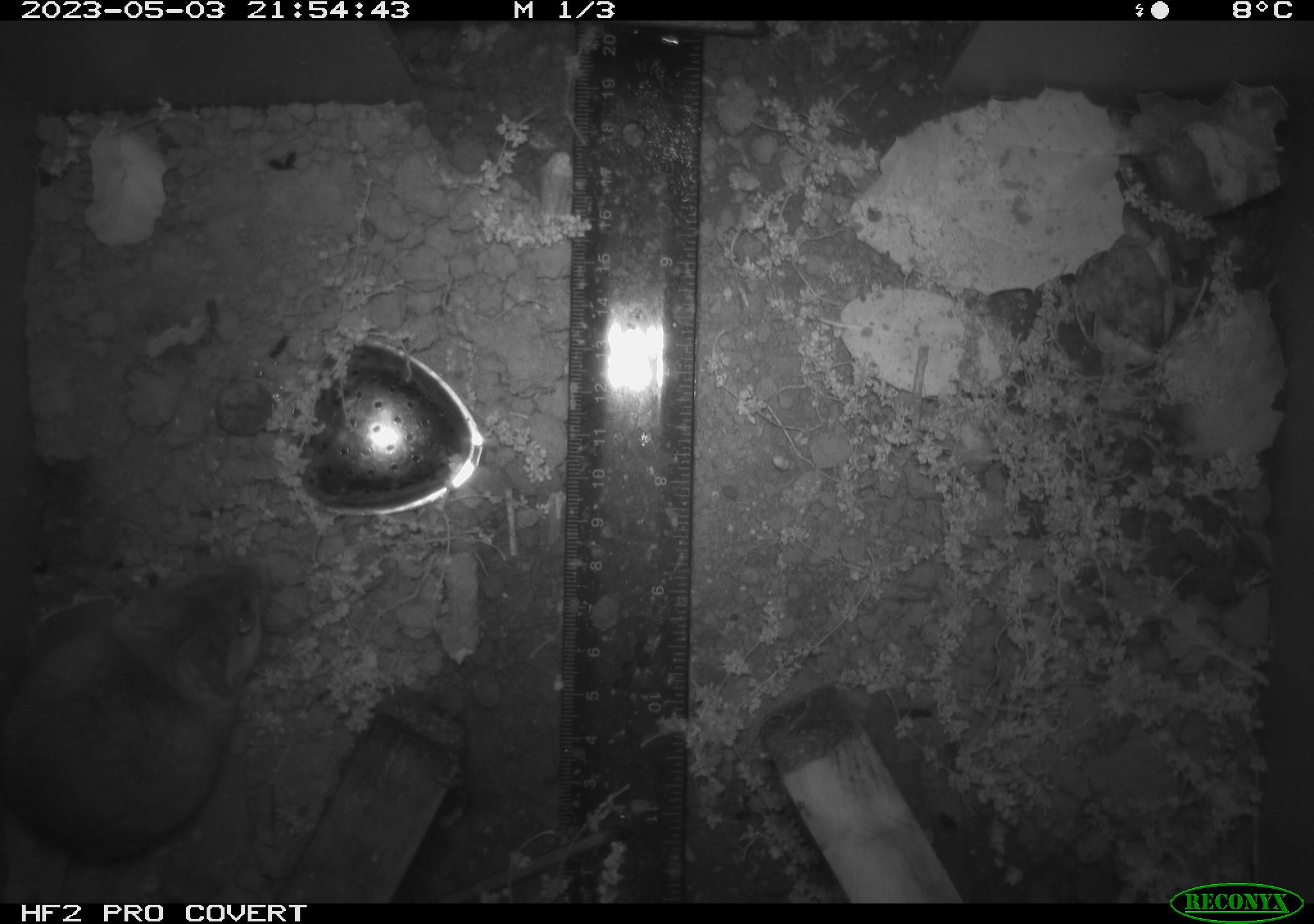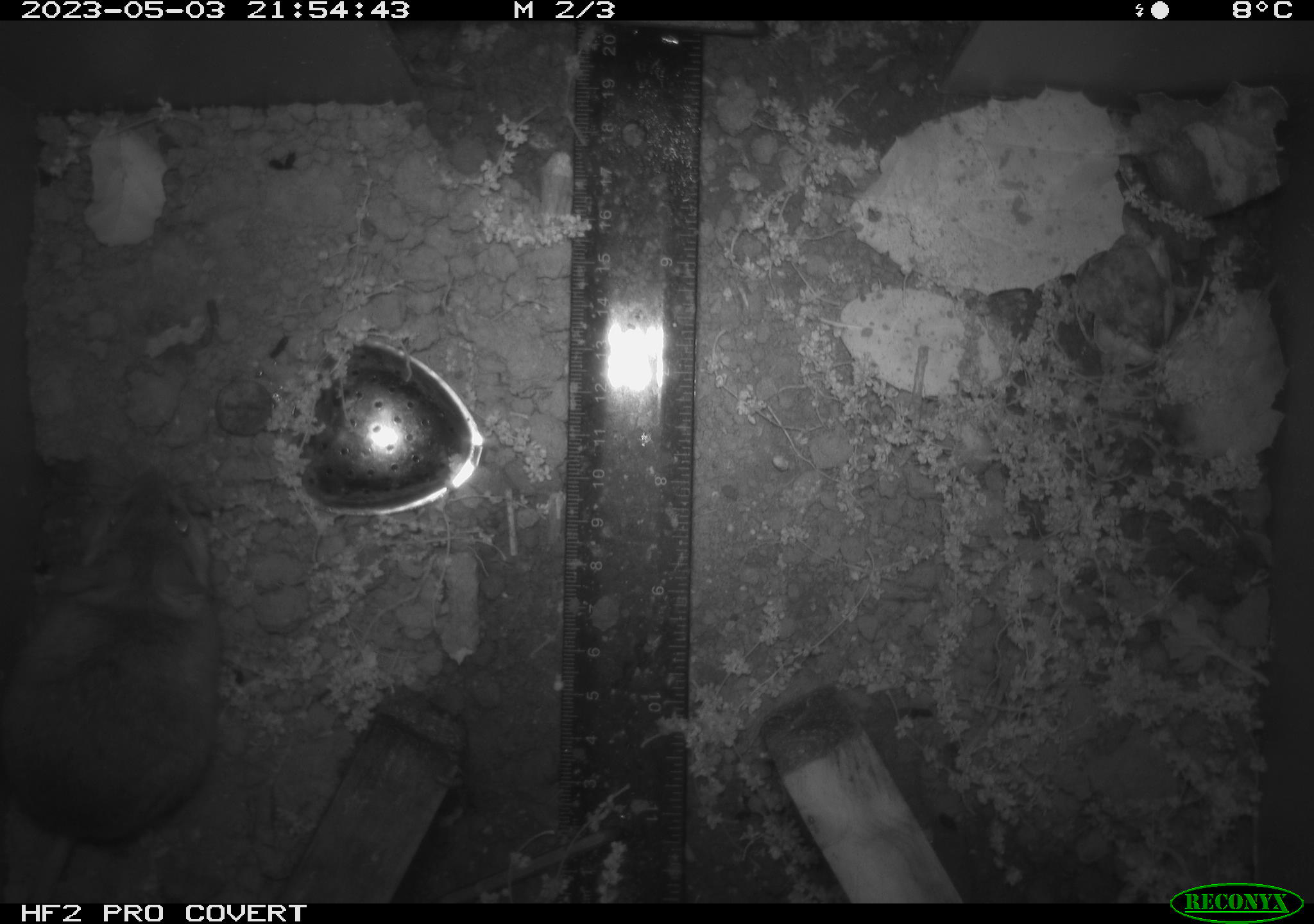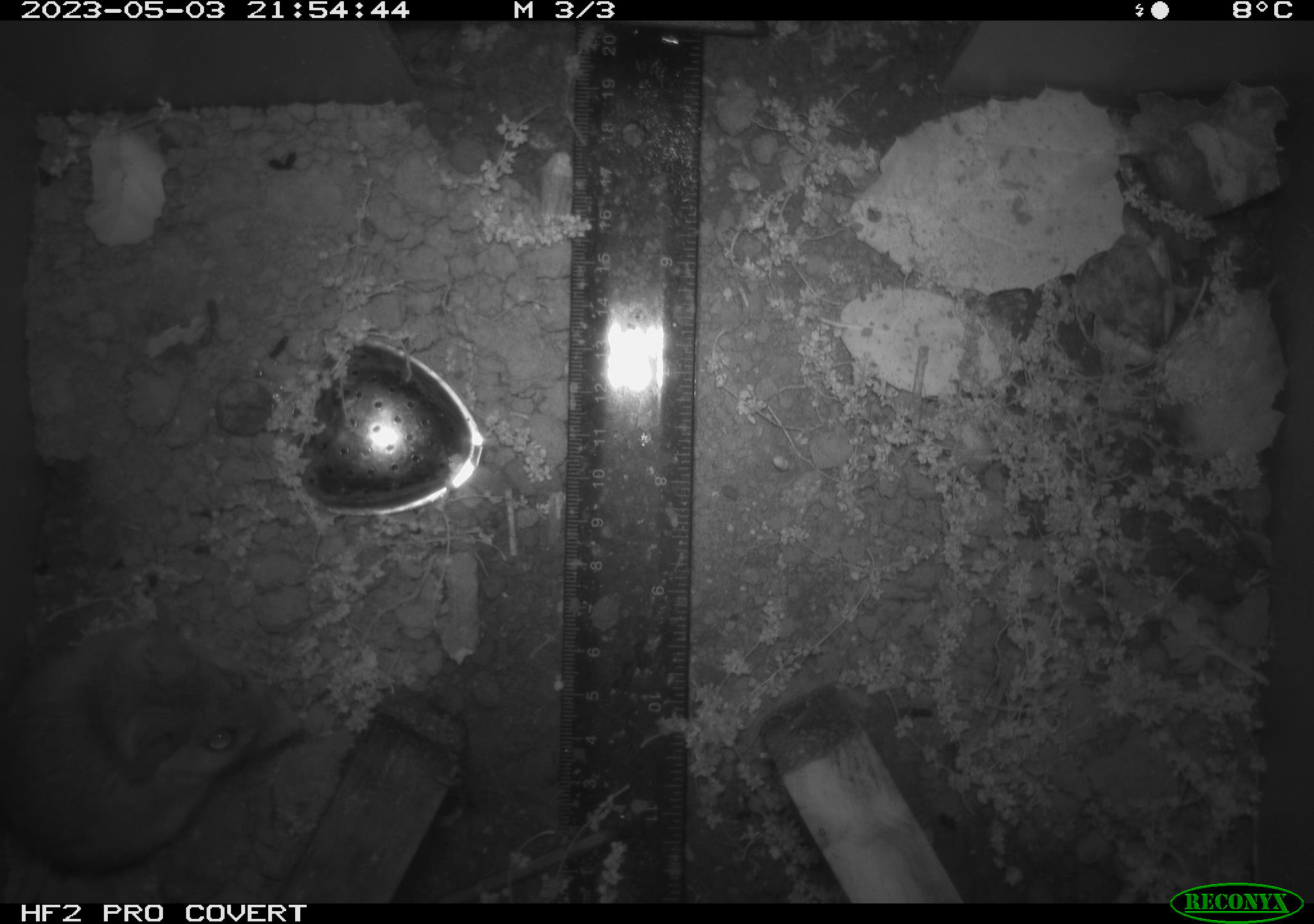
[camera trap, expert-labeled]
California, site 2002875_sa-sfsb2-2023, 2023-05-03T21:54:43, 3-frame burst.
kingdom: Animalia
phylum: Chordata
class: Mammalia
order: Rodentia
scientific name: Rodentia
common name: mouse species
Mouse species (Rodentia).